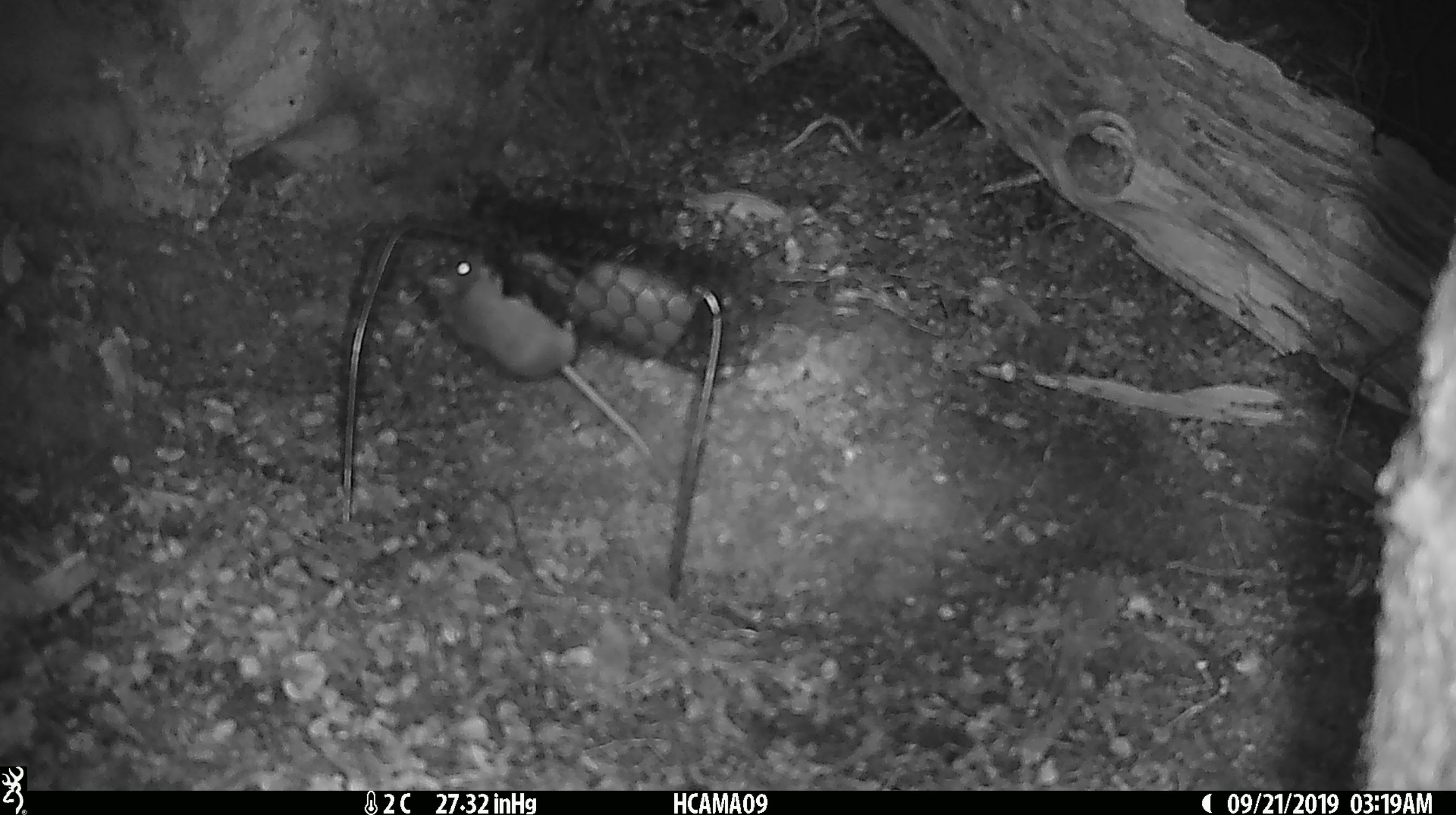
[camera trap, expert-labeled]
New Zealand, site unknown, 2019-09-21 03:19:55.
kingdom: Animalia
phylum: Chordata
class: Mammalia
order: Rodentia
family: Muridae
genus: Mus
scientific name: Mus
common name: mouse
Mouse (Mus).